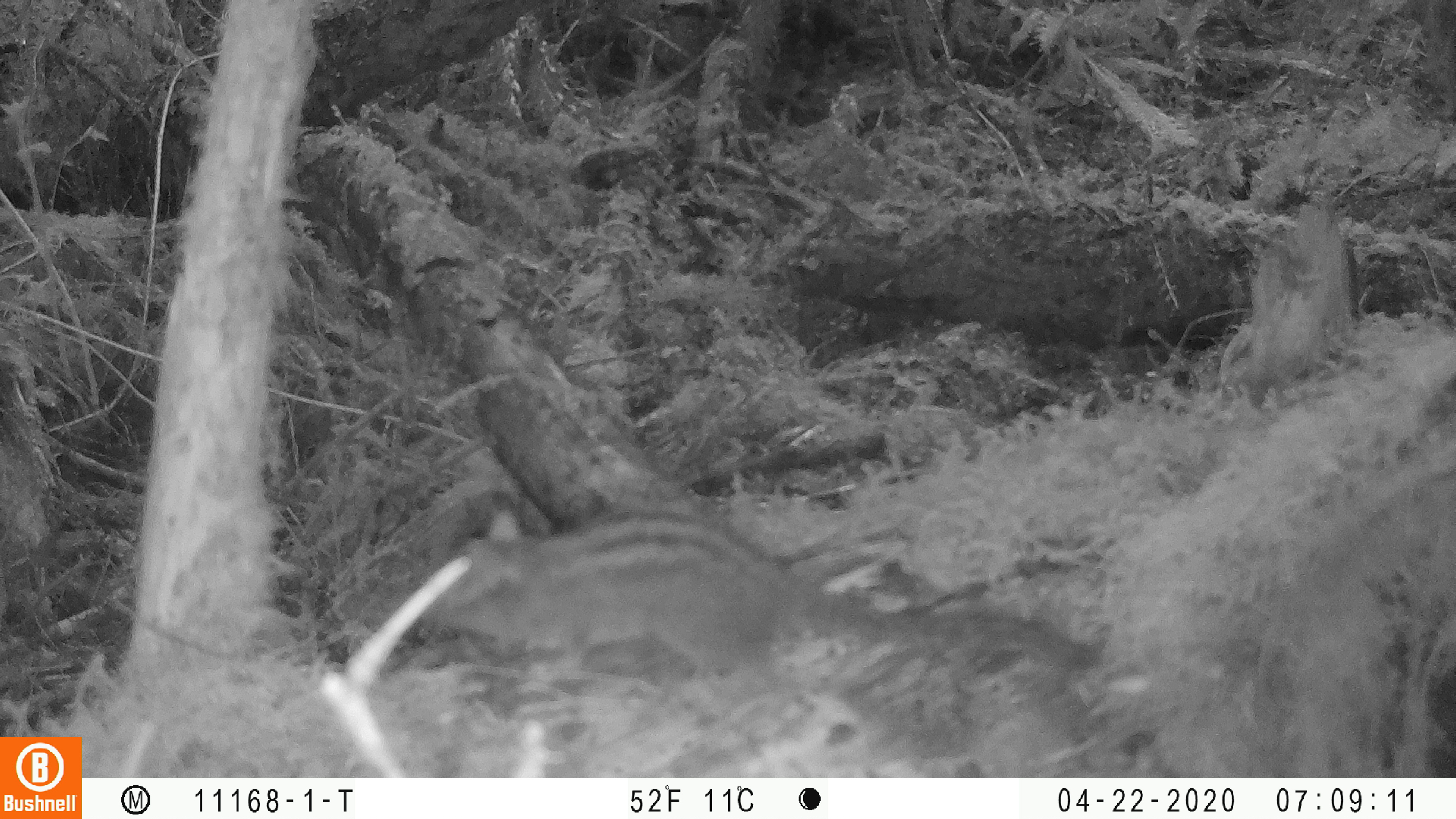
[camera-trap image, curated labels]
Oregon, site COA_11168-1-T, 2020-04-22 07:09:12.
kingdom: Animalia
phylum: Chordata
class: Mammalia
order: Rodentia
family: Sciuridae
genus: Neotamias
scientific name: Neotamias townsendii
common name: townsend's chipmunk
Townsend's chipmunk (Neotamias townsendii).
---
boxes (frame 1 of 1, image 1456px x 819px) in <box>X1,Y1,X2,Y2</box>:
townsend's chipmunk: <box>405,498,1111,693</box>